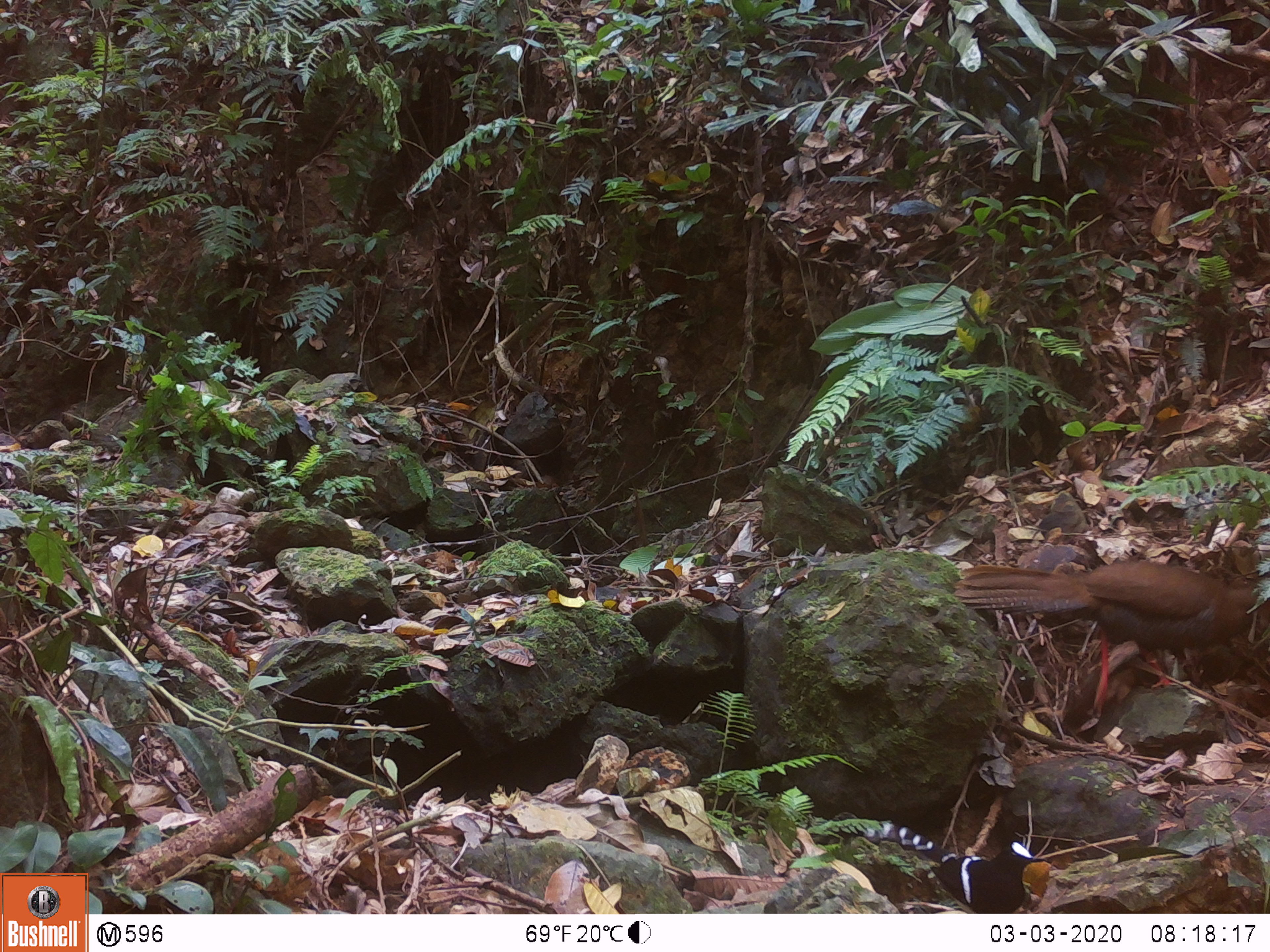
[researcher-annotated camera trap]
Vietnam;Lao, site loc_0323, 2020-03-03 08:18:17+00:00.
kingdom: Animalia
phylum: Chordata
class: Aves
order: Galliformes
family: Phasianidae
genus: Lophura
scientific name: Lophura nycthemera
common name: silver pheasant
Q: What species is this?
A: Silver pheasant (Lophura nycthemera).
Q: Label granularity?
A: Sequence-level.